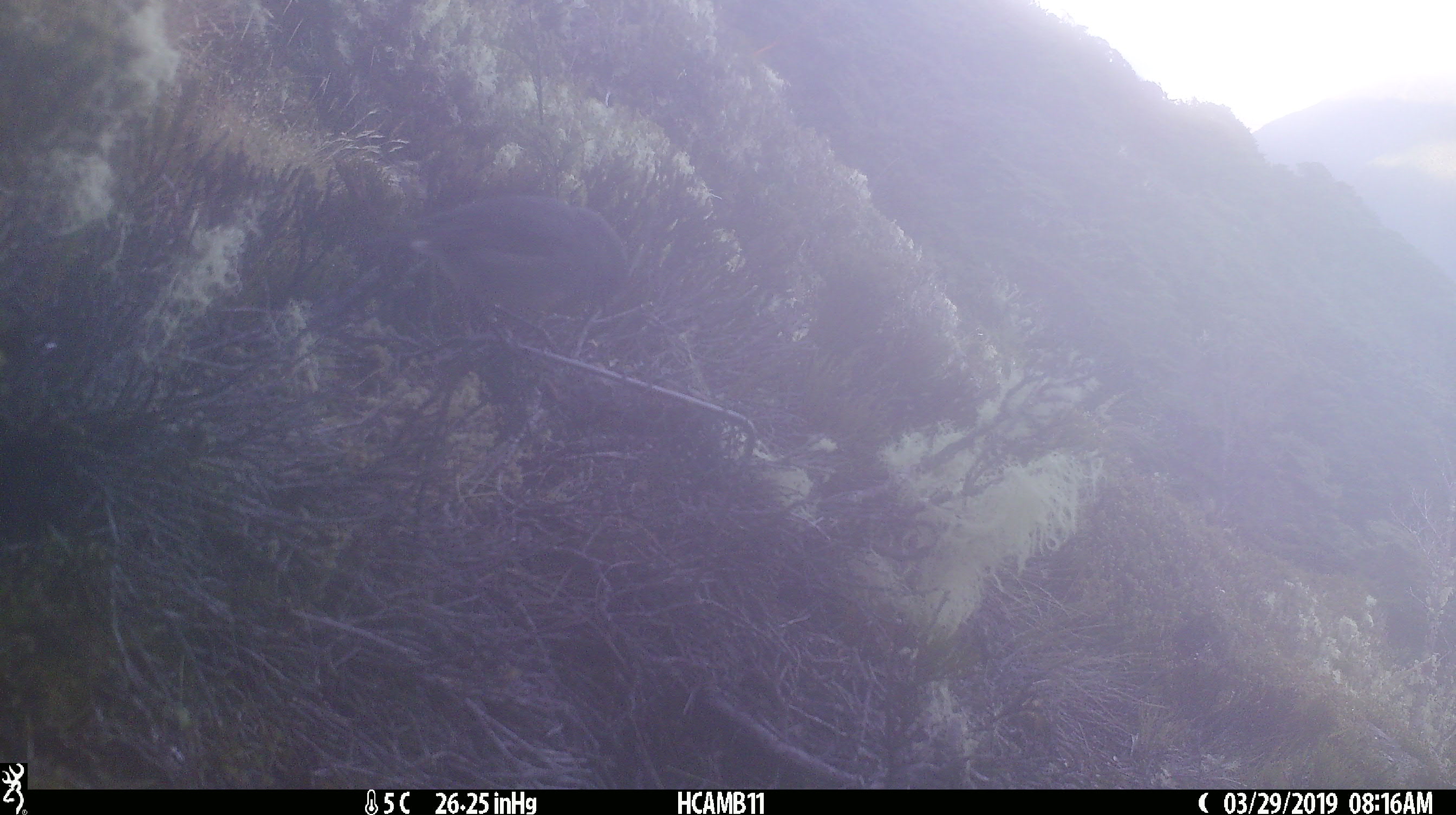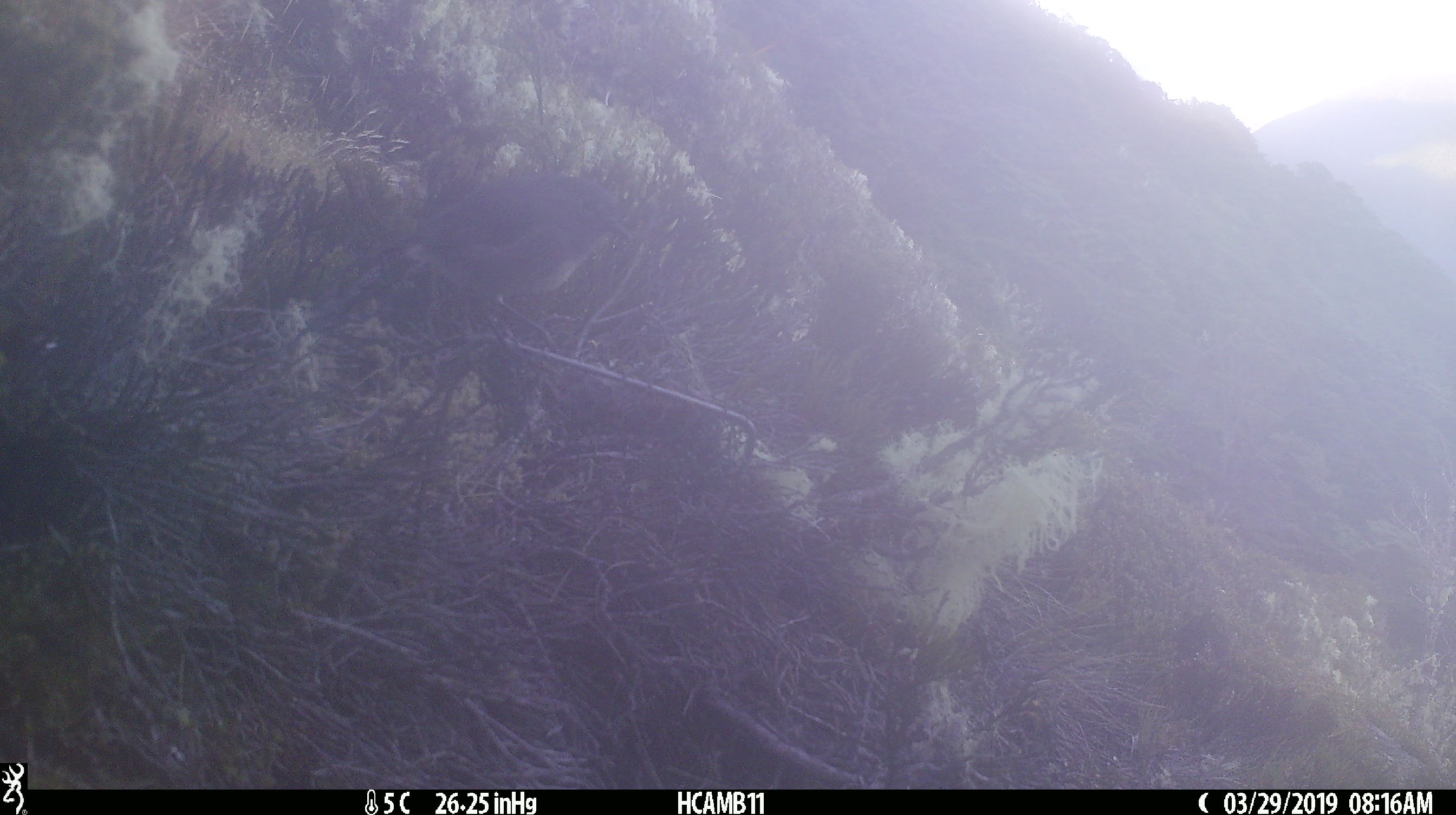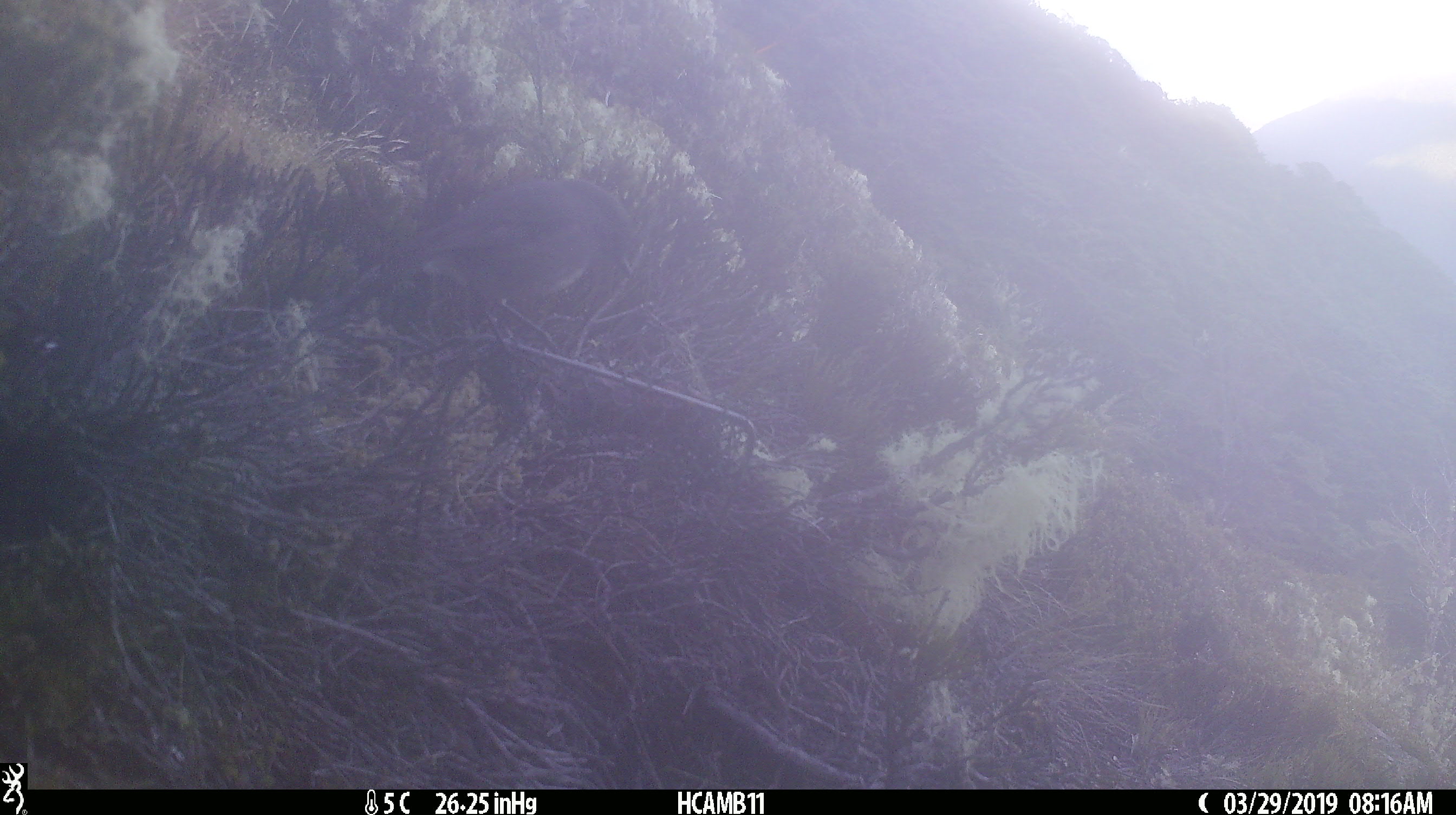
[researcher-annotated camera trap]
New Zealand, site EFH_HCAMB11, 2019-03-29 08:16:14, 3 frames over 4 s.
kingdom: Animalia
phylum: Chordata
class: Aves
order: Passeriformes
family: Petroicidae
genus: Petroica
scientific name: Petroica australis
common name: new zealand robin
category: robin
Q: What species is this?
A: Robin (new zealand robin) (Petroica australis).